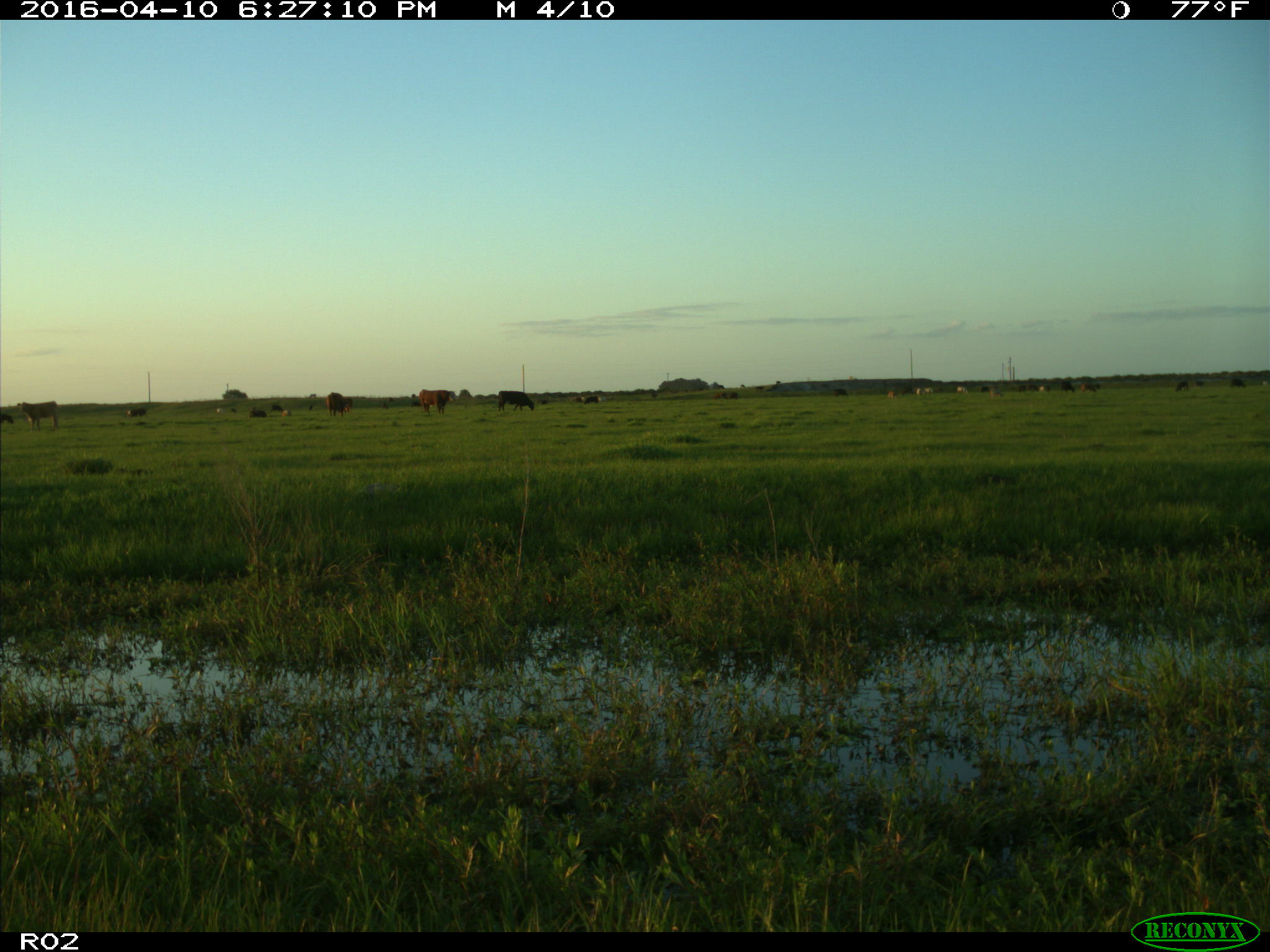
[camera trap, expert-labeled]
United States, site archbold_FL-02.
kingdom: Animalia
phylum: Chordata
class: Mammalia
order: Artiodactyla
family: Bovidae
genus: Bos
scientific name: Bos taurus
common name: domestic cow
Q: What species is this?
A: Bos taurus (domestic cow).